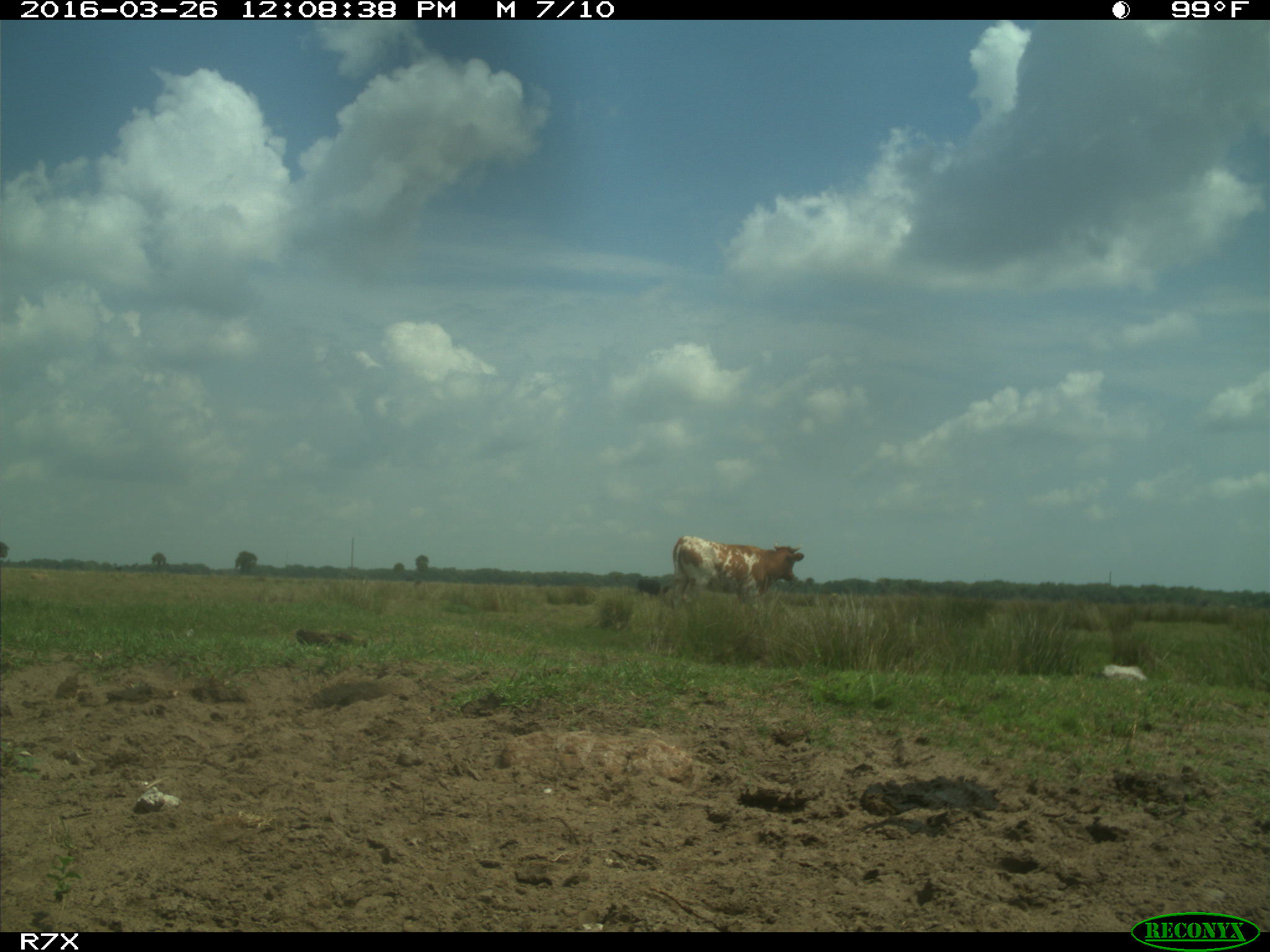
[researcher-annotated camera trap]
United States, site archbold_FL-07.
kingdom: Animalia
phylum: Chordata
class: Mammalia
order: Artiodactyla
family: Bovidae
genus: Bos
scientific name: Bos taurus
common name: domestic cow